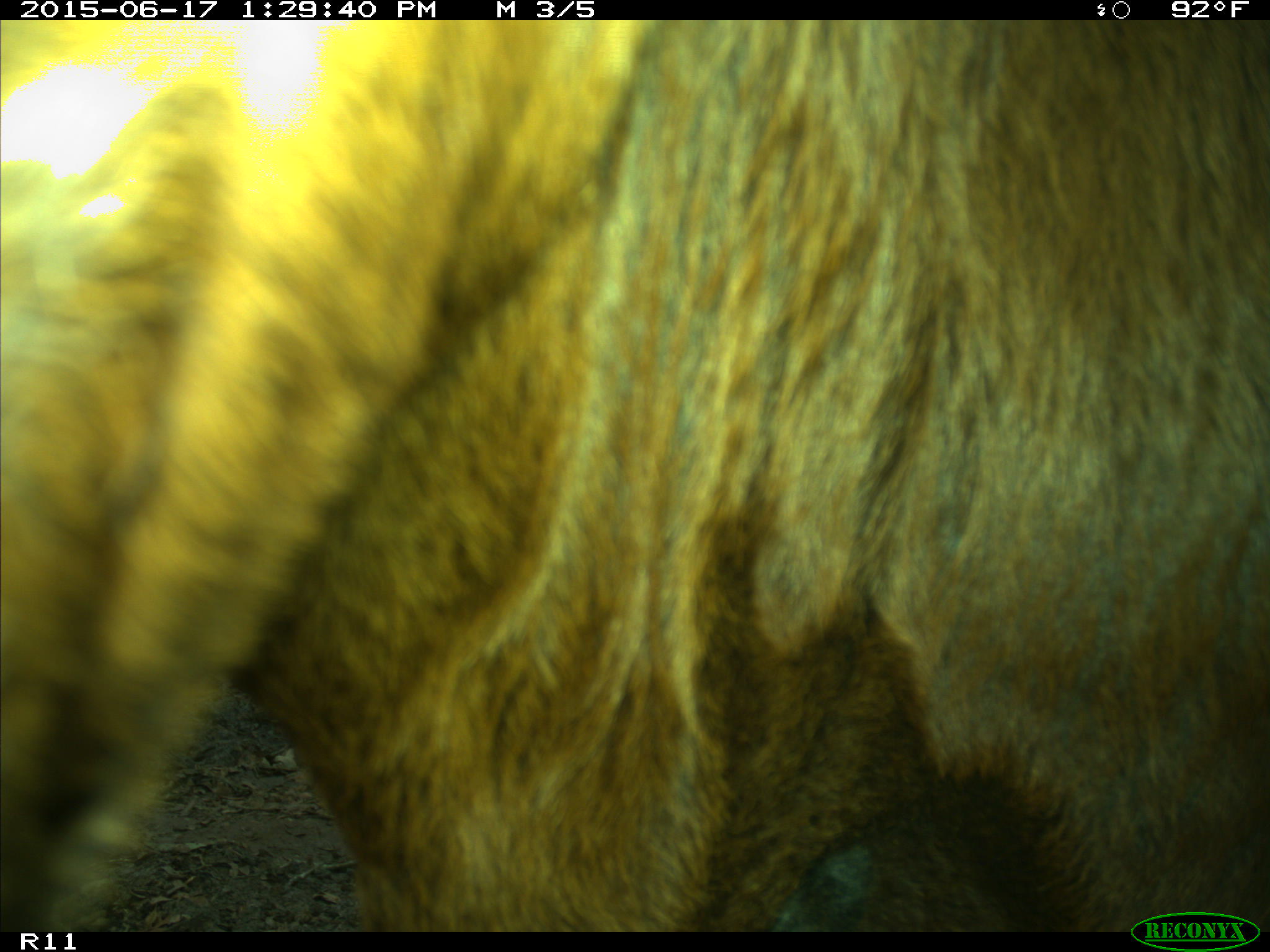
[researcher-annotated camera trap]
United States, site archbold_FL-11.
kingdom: Animalia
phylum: Chordata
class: Mammalia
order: Artiodactyla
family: Bovidae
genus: Bos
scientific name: Bos taurus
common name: domestic cow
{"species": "Bos taurus (domestic cow)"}